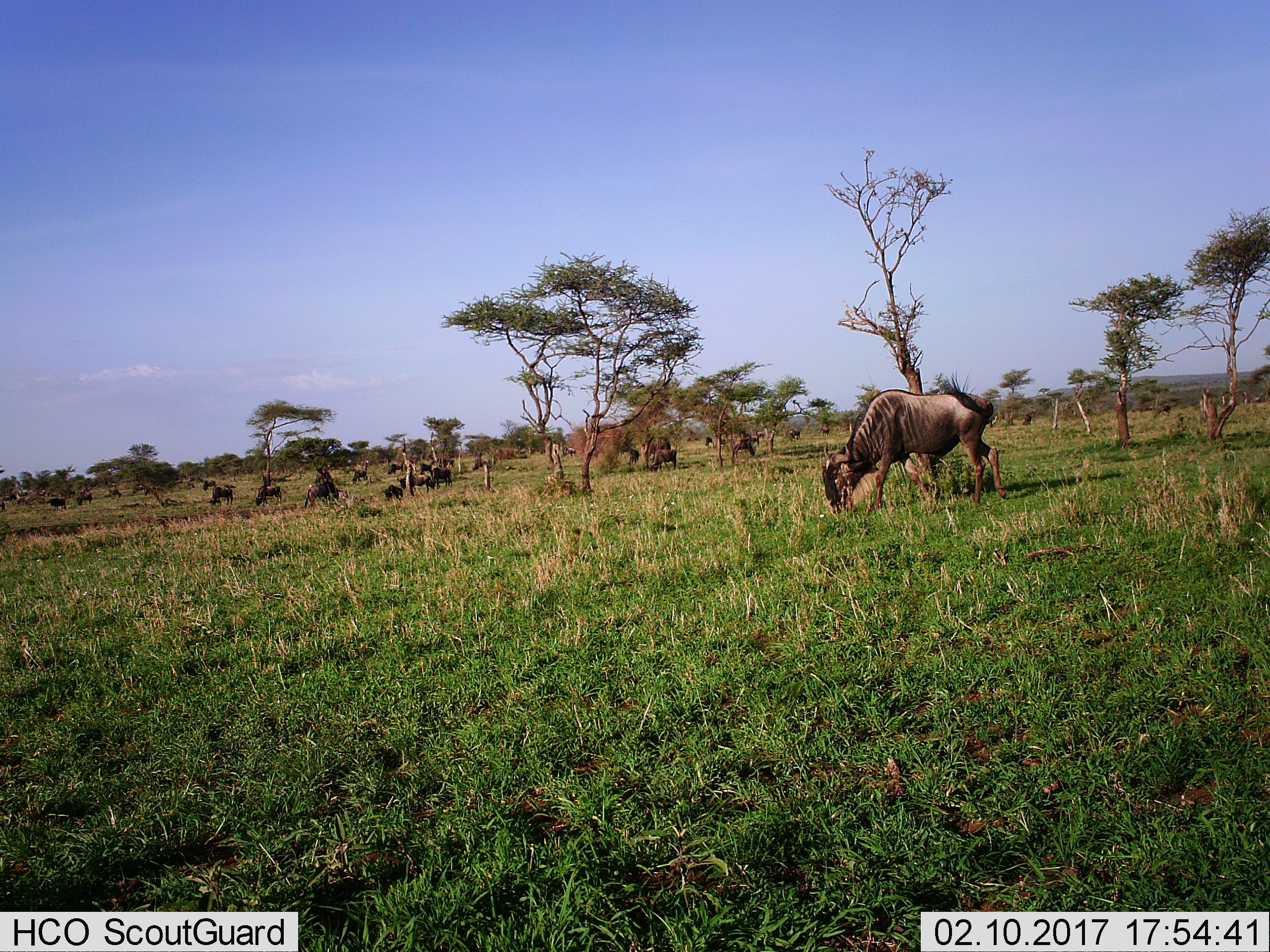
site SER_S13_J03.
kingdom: Animalia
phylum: Chordata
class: Mammalia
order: Artiodactyla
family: Bovidae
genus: Connochaetes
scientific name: Connochaetes taurinus taurinus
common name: blue wildebeest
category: wildebeestblue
Wildebeestblue (blue wildebeest) (Connochaetes taurinus taurinus), count 51+. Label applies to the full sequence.